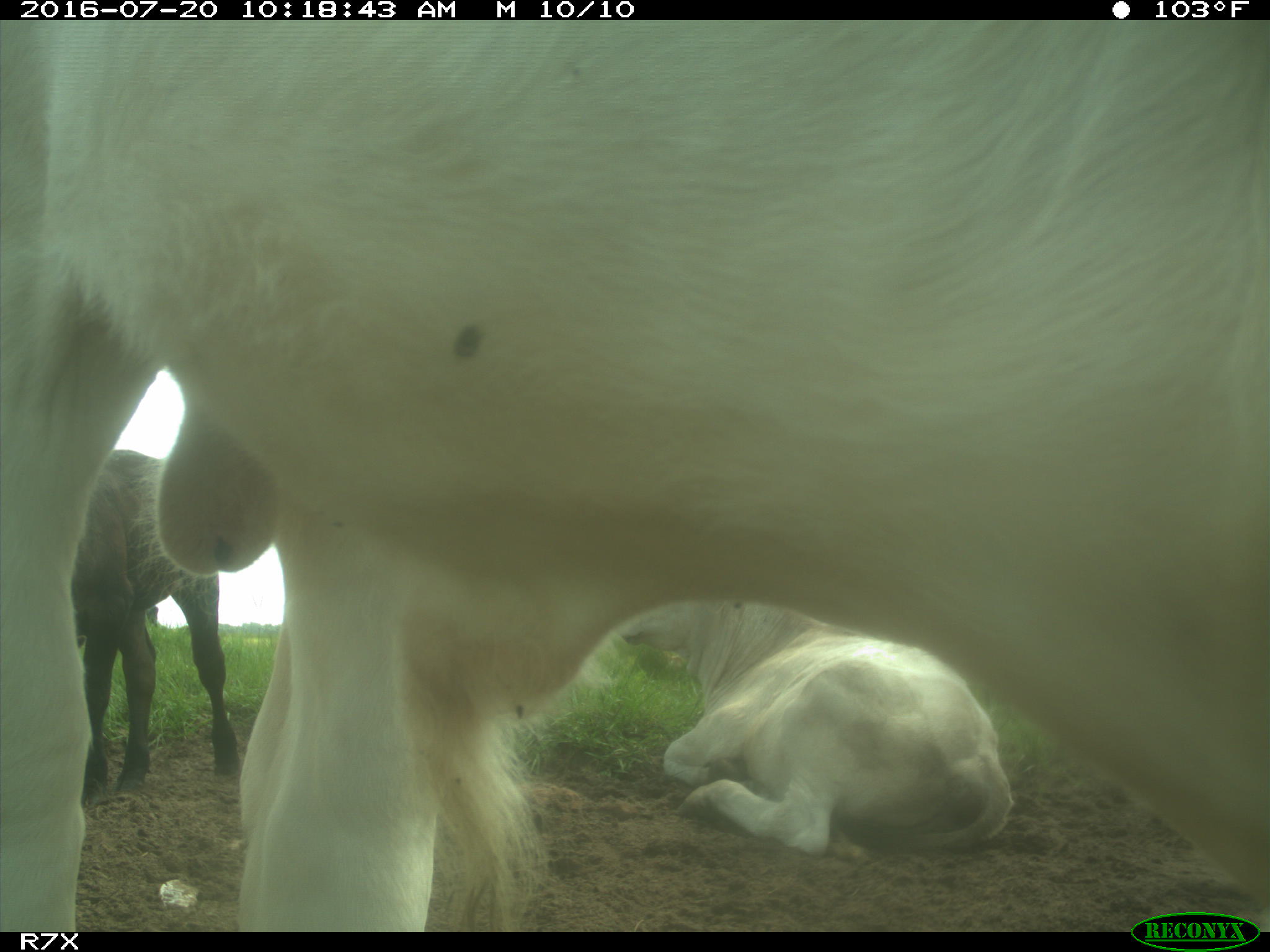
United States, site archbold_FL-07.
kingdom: Animalia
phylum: Chordata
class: Mammalia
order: Artiodactyla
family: Bovidae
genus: Bos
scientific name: Bos taurus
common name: domestic cow